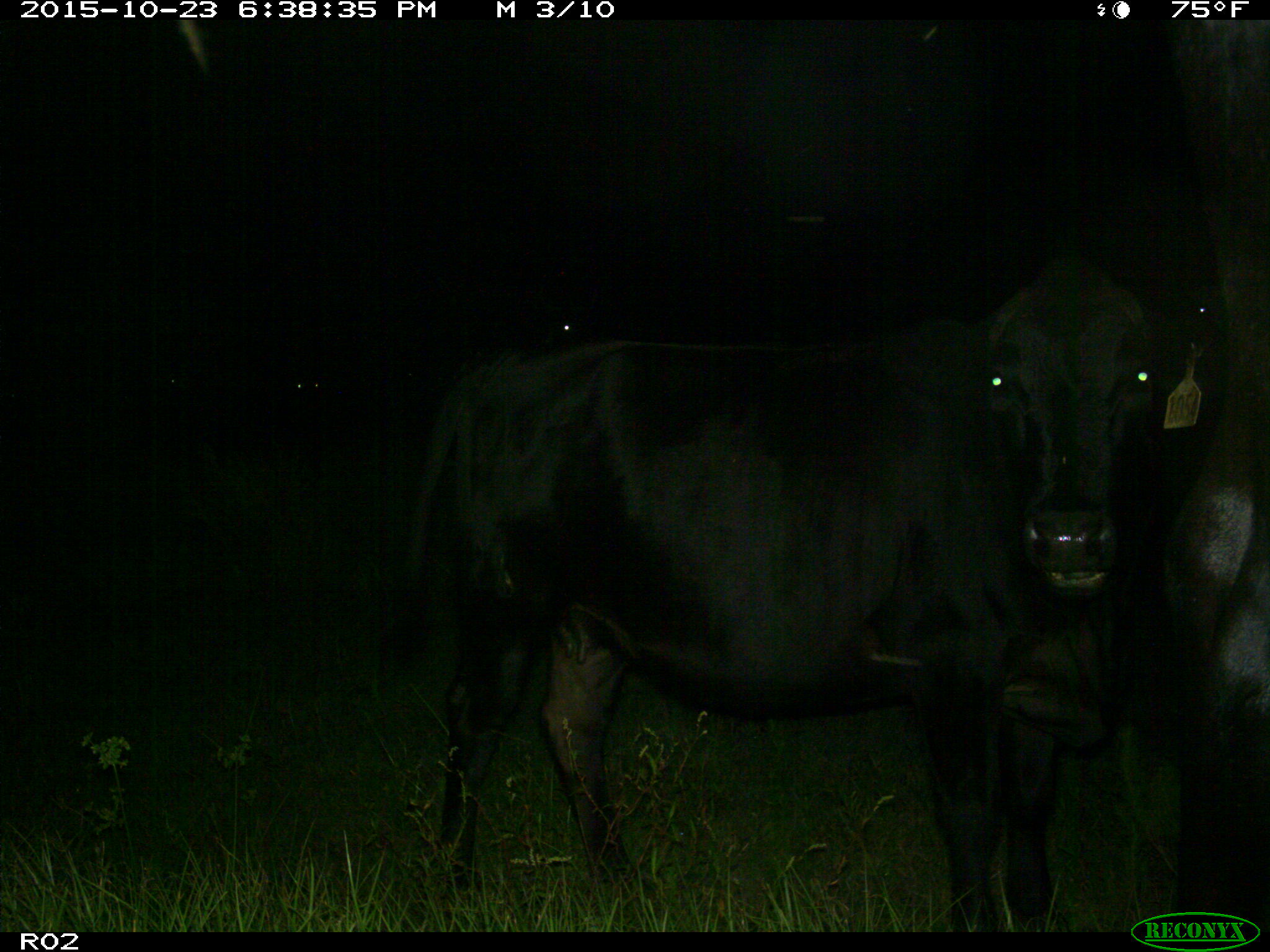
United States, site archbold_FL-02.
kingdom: Animalia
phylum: Chordata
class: Mammalia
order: Artiodactyla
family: Bovidae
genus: Bos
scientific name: Bos taurus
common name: domestic cow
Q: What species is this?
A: Bos taurus (domestic cow).